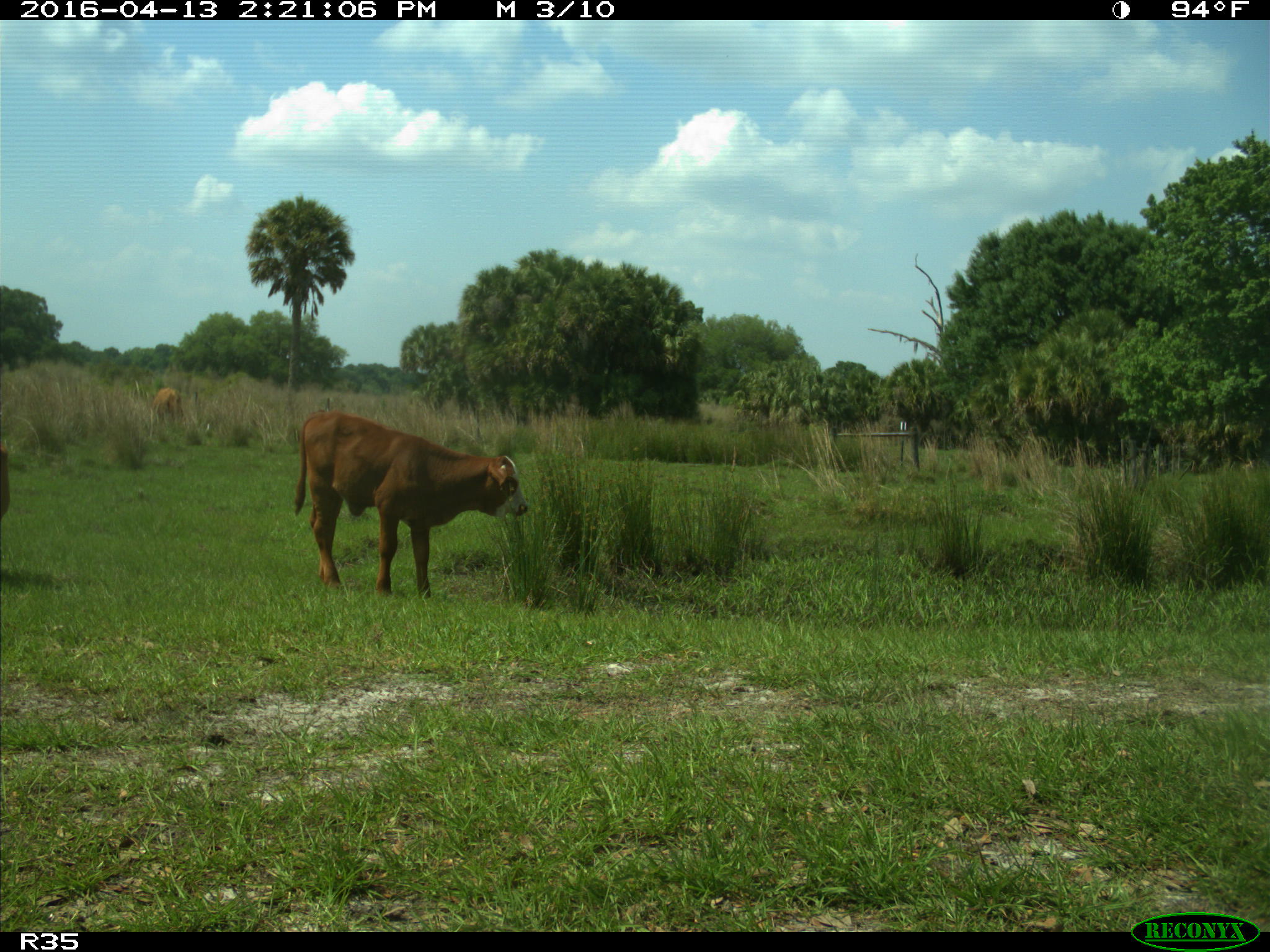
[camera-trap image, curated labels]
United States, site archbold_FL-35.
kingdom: Animalia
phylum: Chordata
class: Mammalia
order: Artiodactyla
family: Bovidae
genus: Bos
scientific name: Bos taurus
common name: domestic cow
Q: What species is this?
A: Bos taurus (domestic cow).